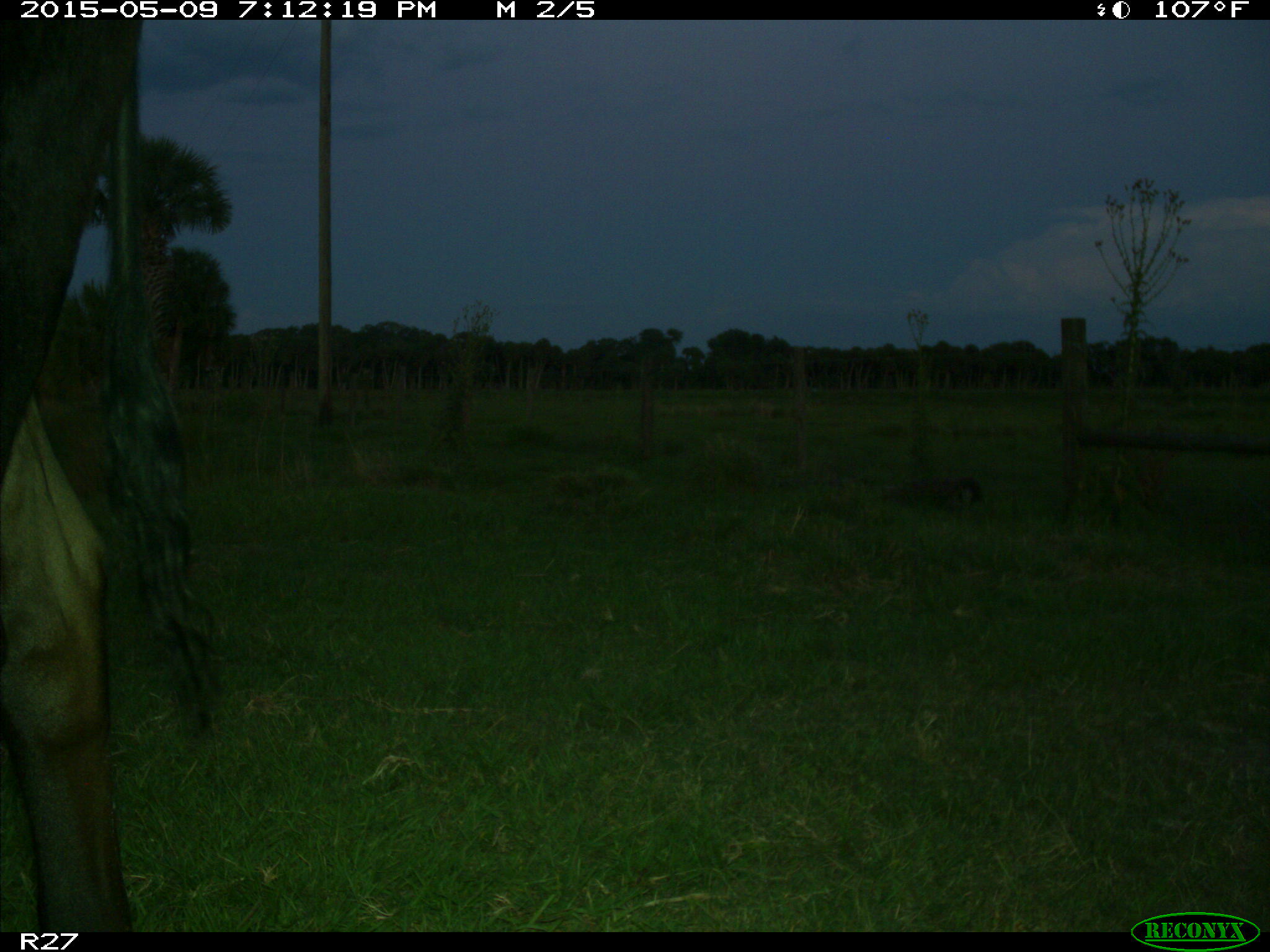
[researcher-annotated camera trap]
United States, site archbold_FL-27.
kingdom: Animalia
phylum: Chordata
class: Mammalia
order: Artiodactyla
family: Bovidae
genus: Bos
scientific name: Bos taurus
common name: domestic cow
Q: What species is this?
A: Bos taurus (domestic cow).